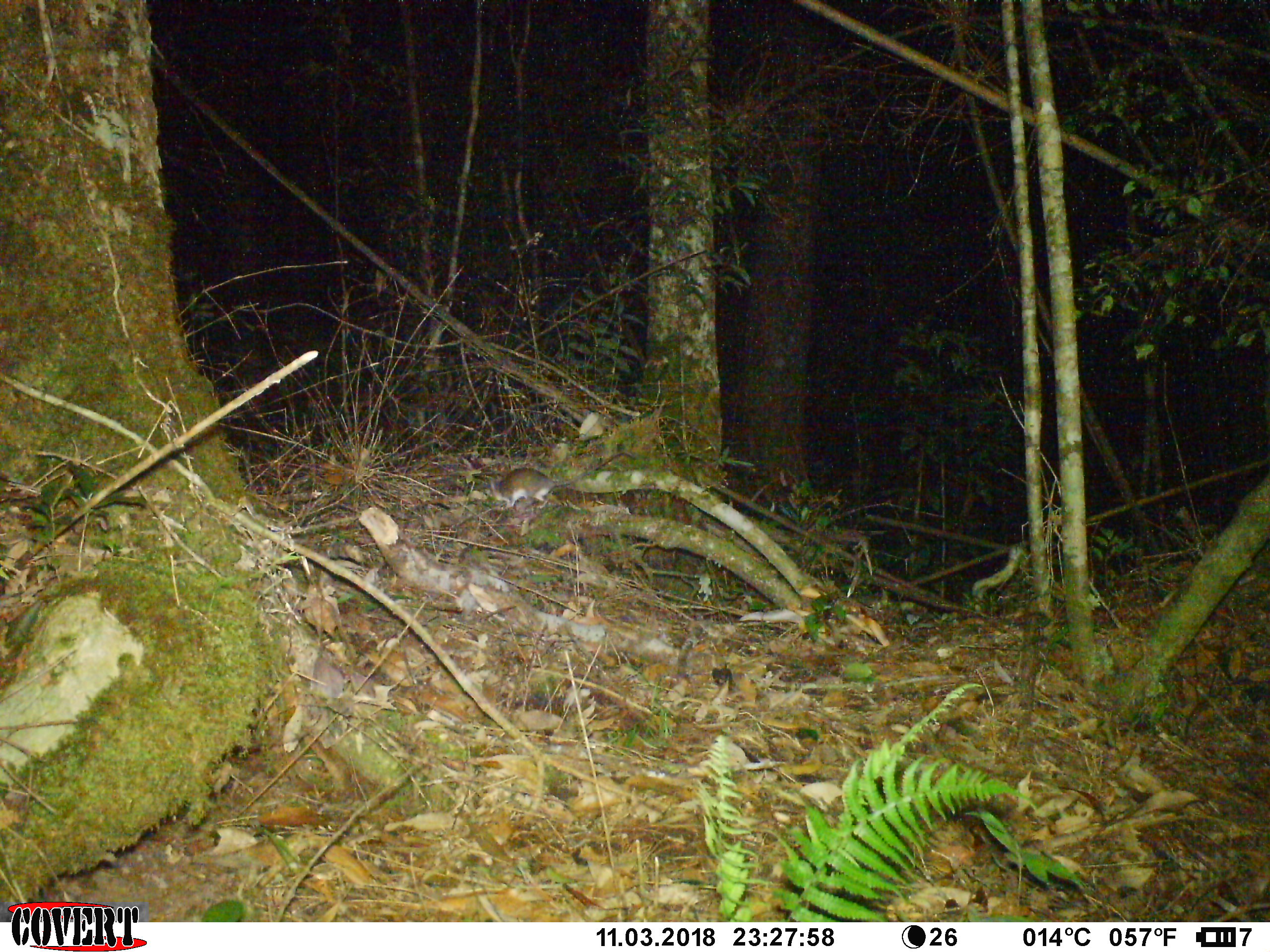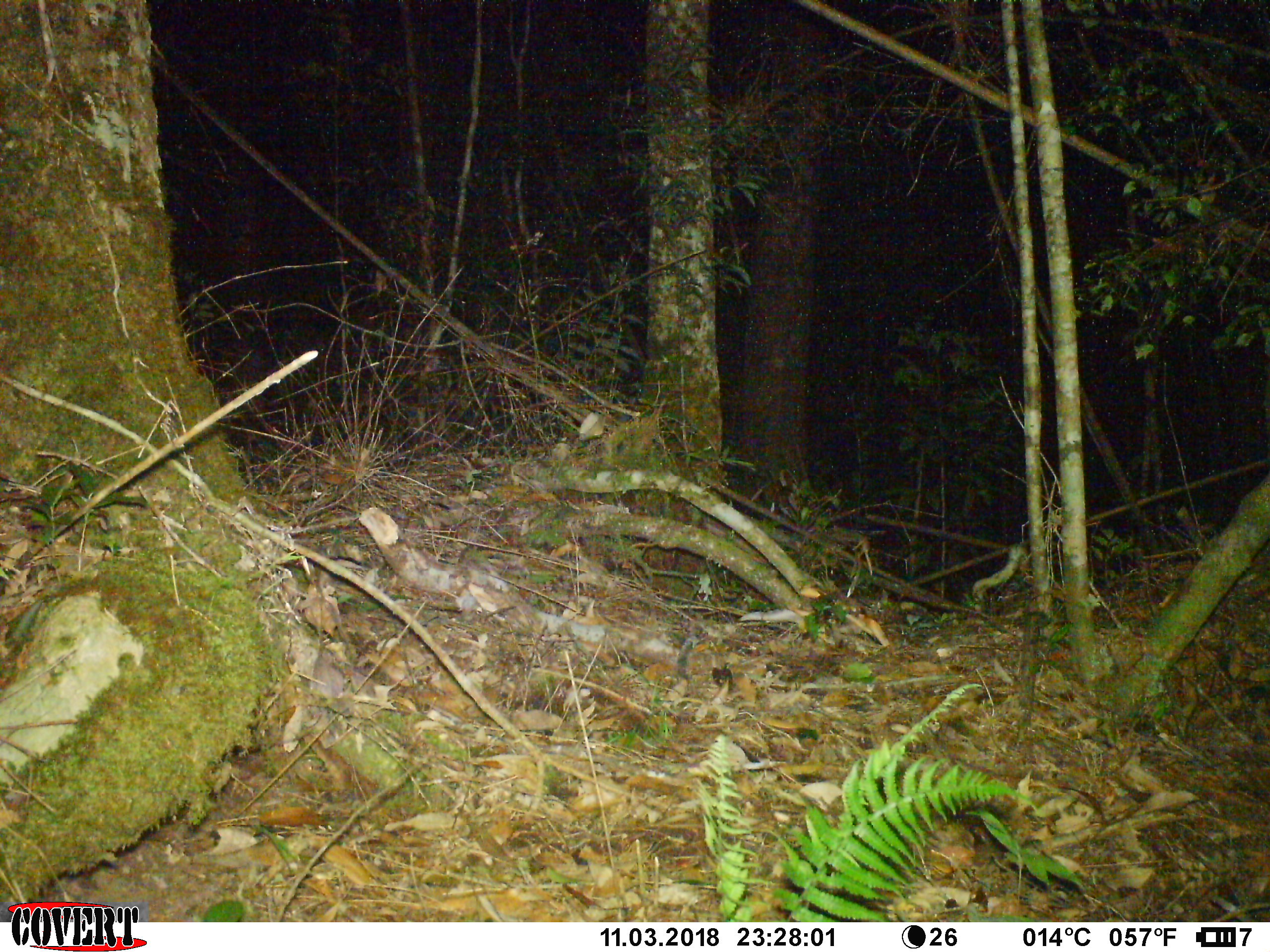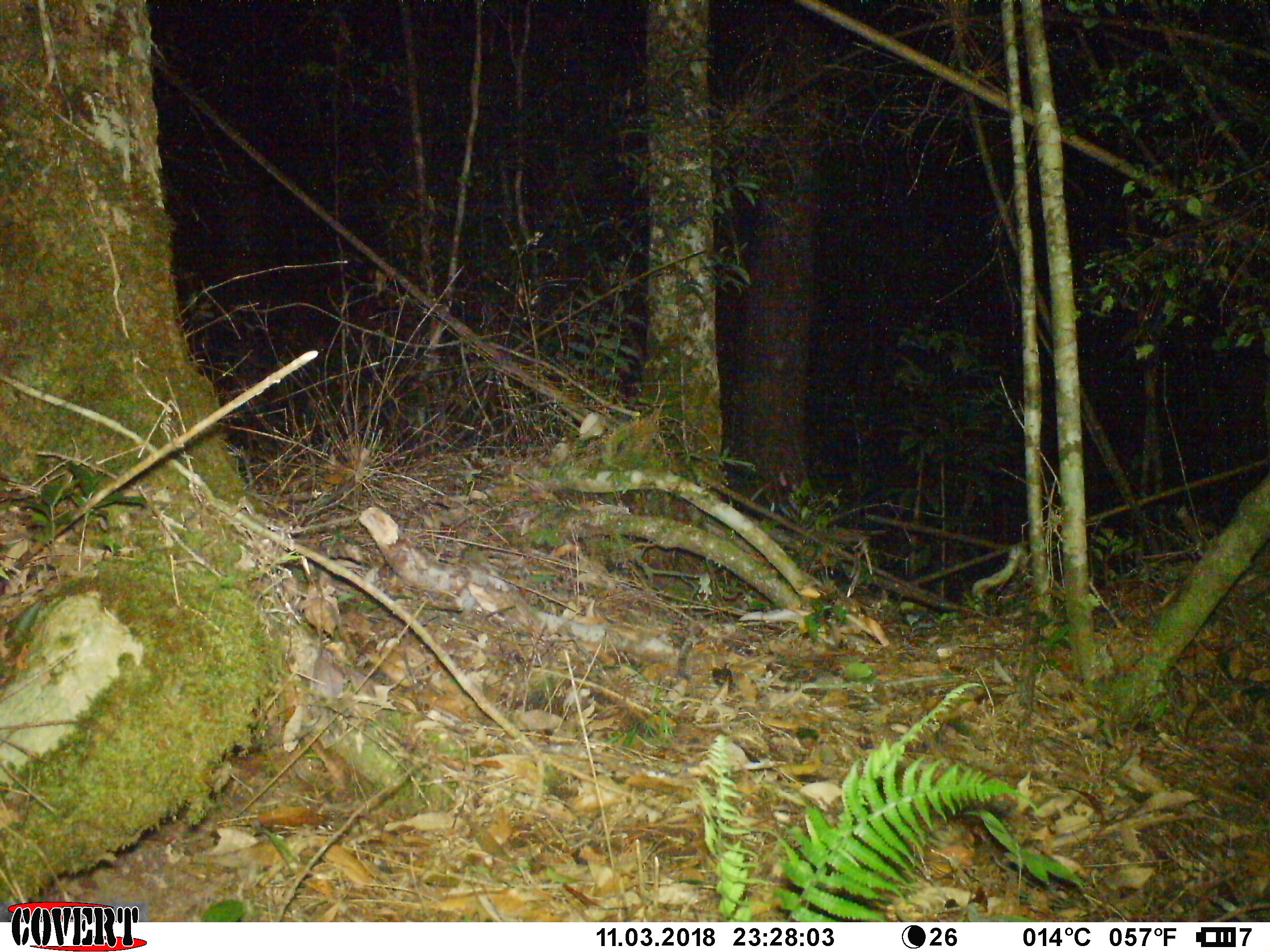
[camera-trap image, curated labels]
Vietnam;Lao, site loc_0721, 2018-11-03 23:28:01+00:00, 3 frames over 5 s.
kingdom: Animalia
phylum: Chordata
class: Mammalia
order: Rodentia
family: Muridae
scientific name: Muridae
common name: old-world mice and rats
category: unidentified murid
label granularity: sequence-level